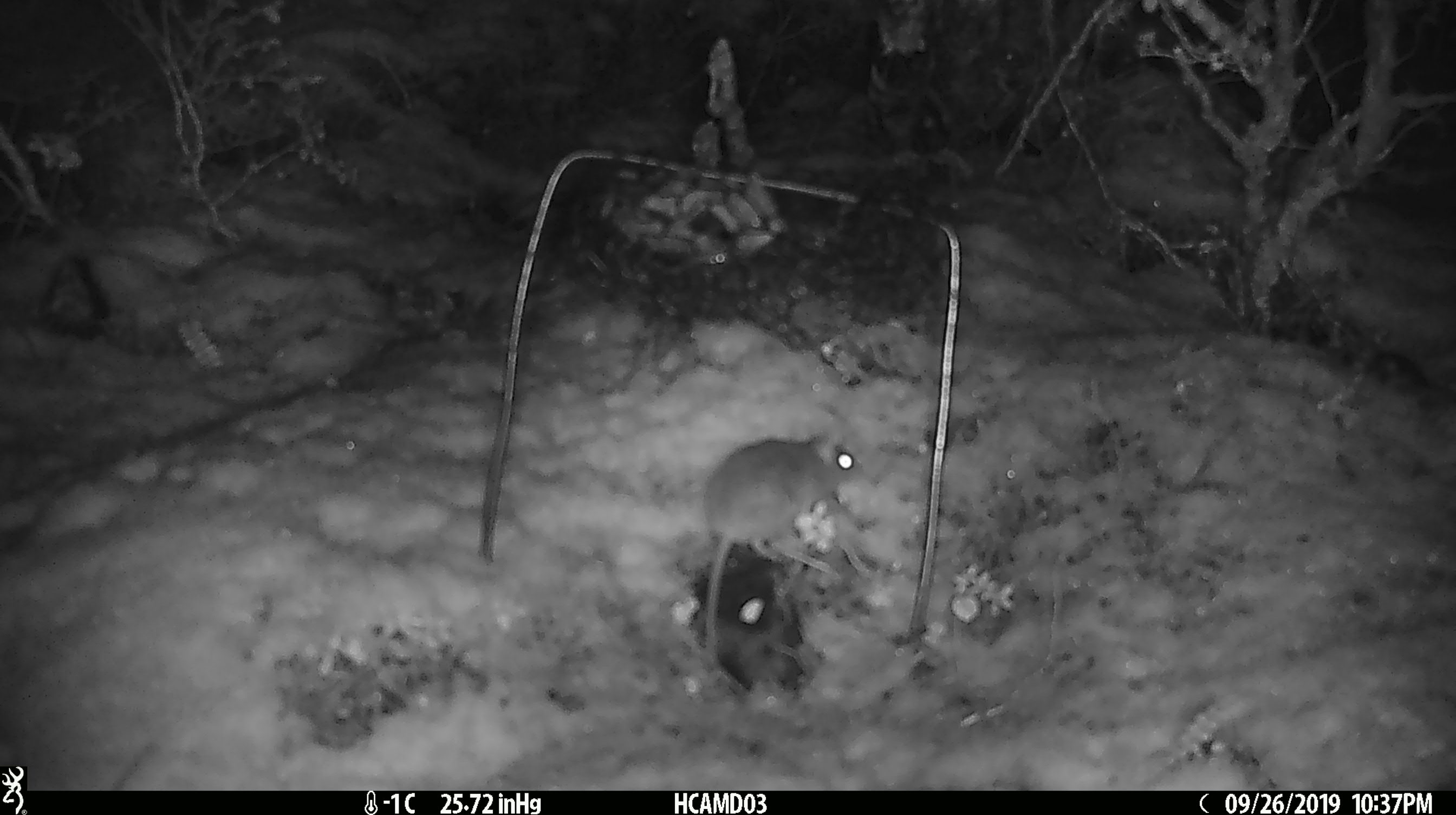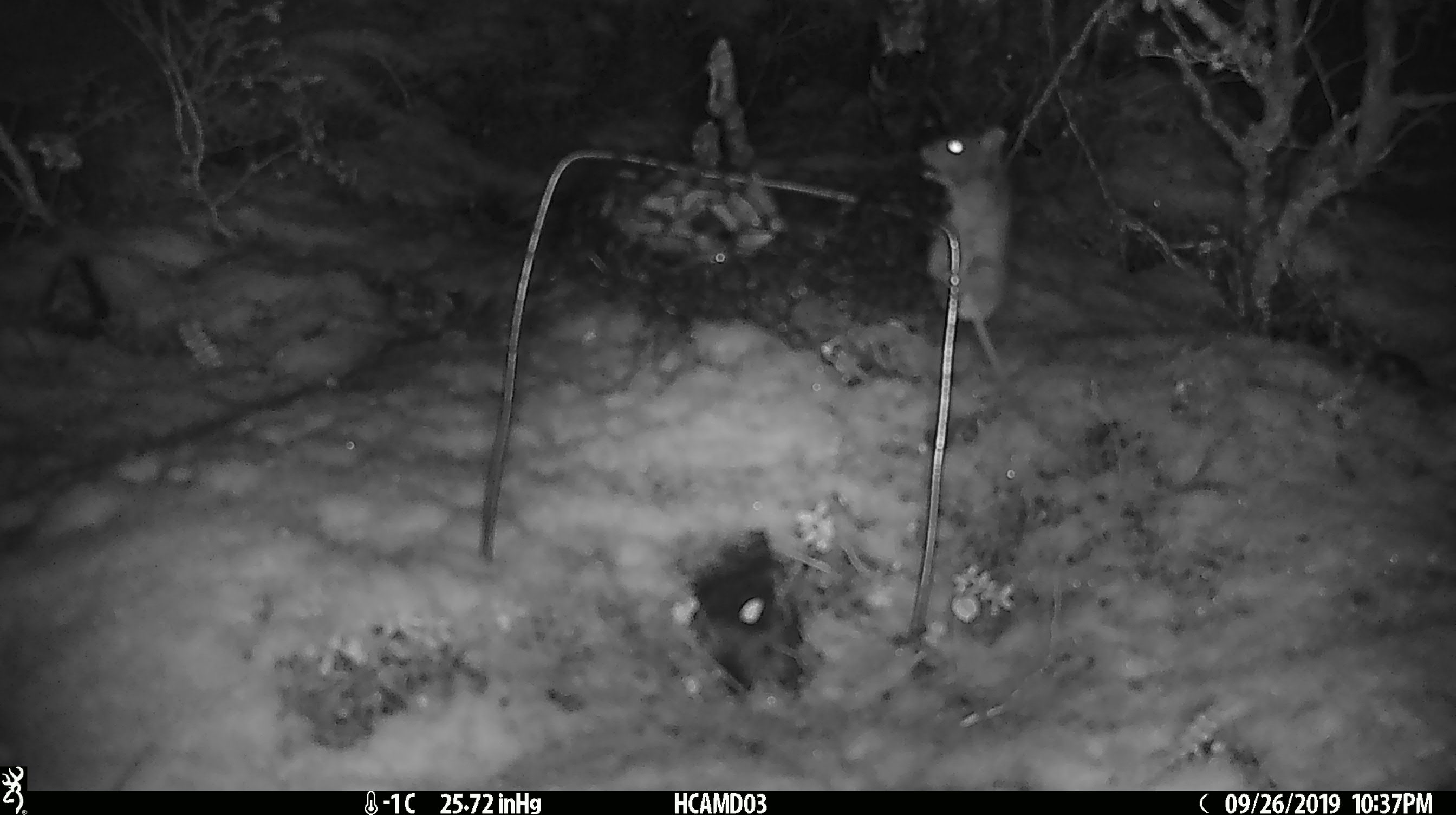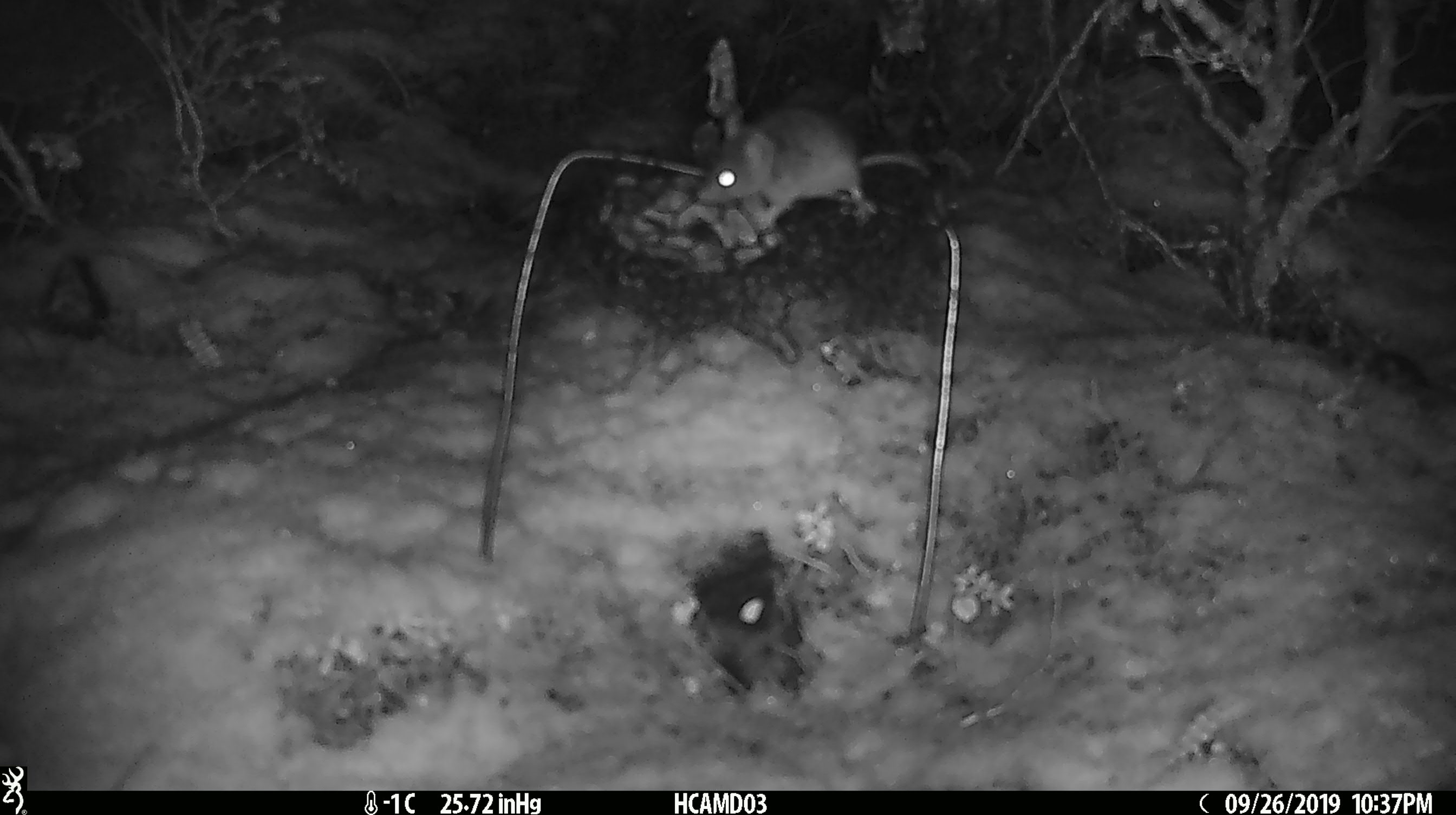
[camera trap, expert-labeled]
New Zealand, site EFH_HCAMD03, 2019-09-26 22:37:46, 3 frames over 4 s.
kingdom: Animalia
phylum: Chordata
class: Mammalia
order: Rodentia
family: Muridae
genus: Mus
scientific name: Mus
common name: mouse